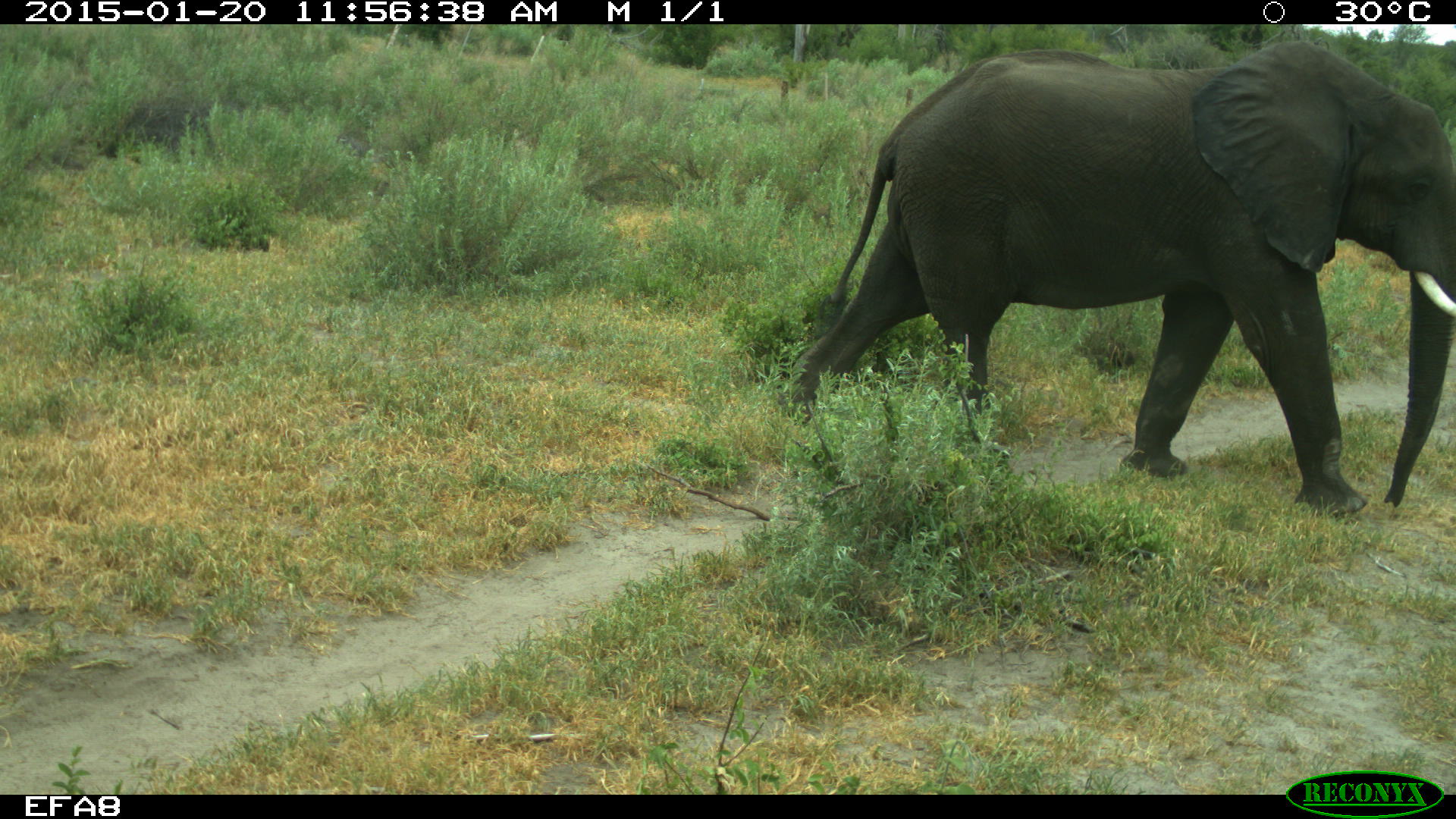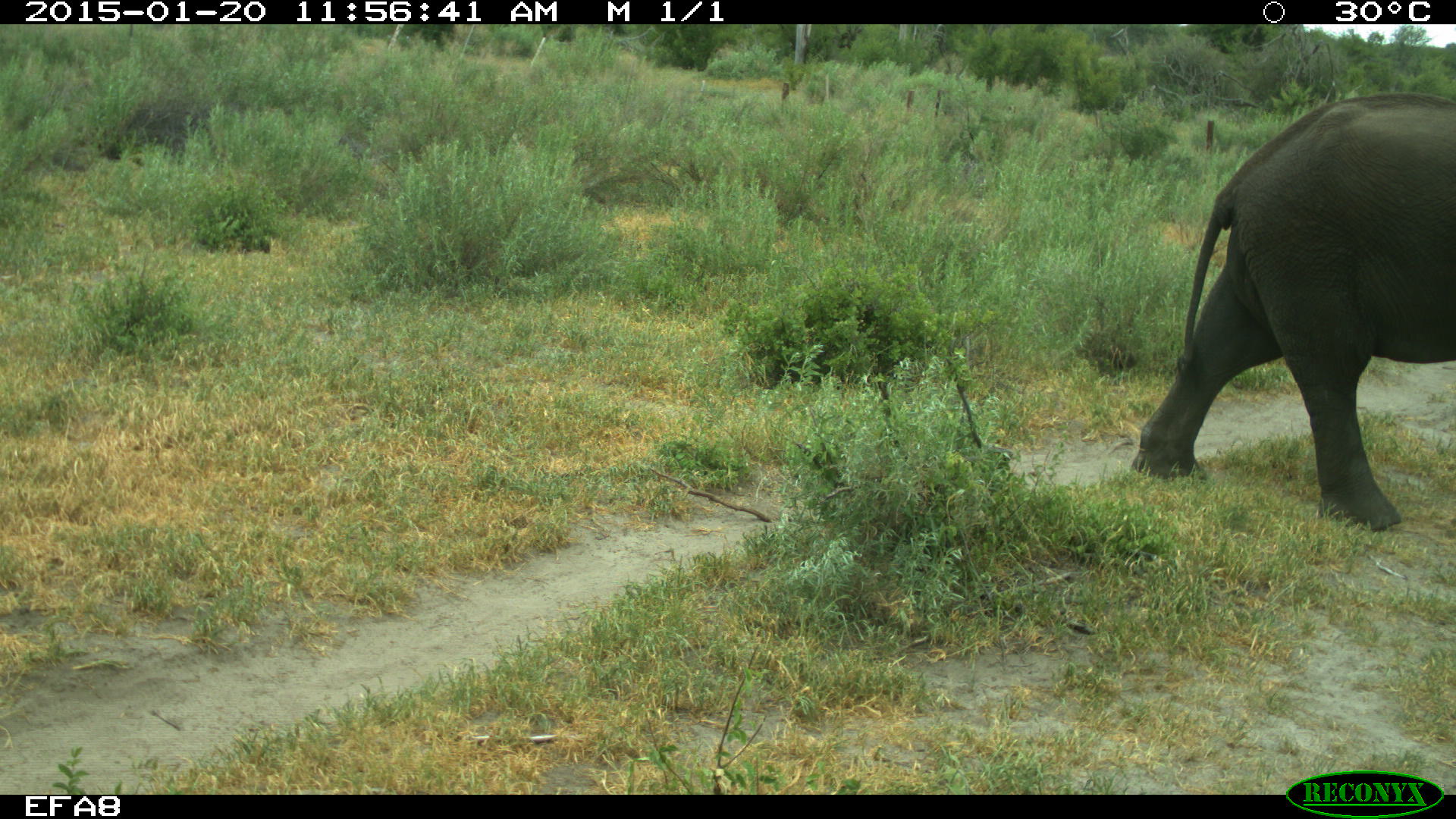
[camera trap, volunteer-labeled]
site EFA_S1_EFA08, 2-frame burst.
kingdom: Animalia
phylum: Chordata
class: Mammalia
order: Proboscidea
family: Elephantidae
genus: Loxodonta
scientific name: Loxodonta africana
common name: african bush elephant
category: elephant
Elephant (african bush elephant) (Loxodonta africana), count 1. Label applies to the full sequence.